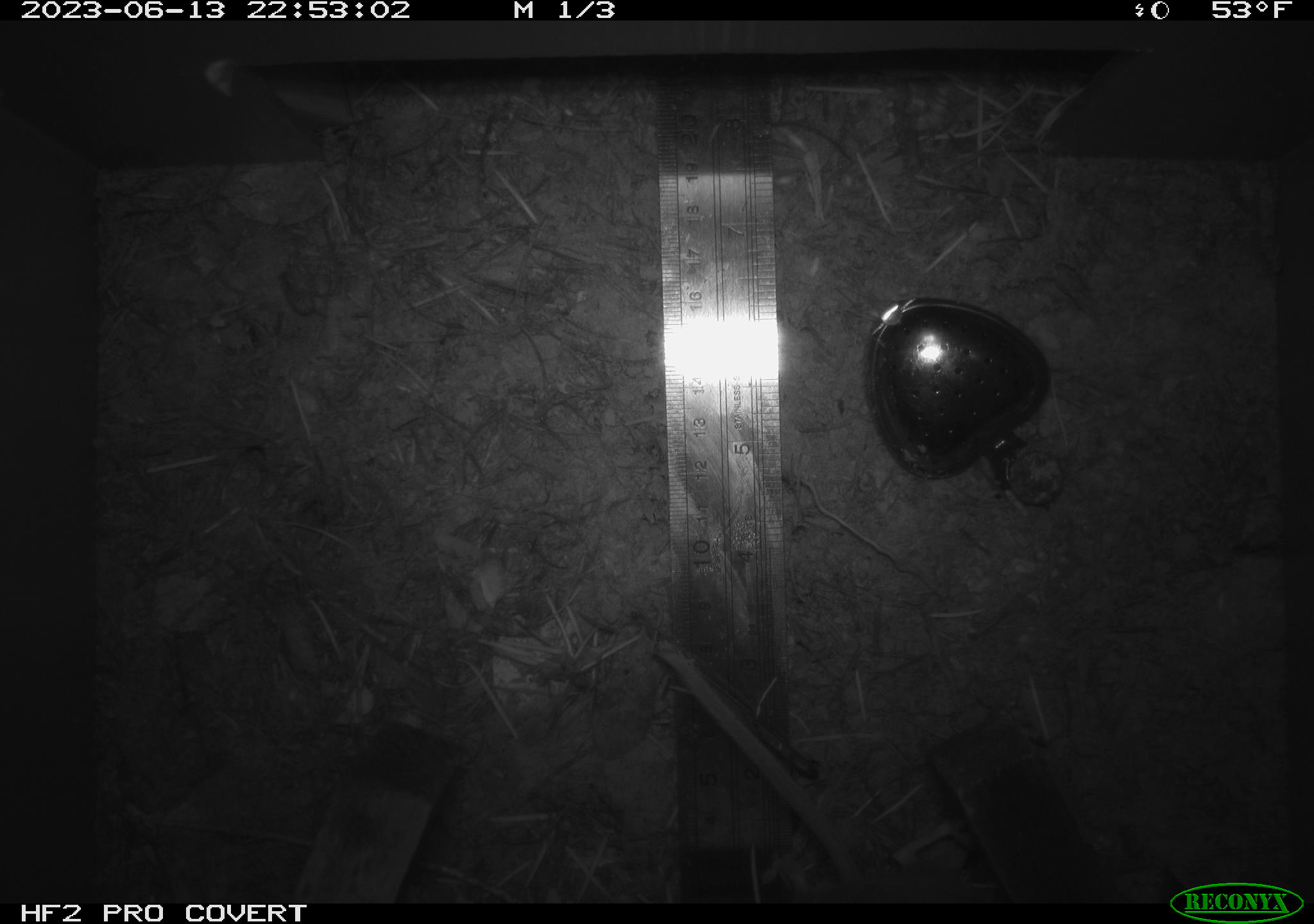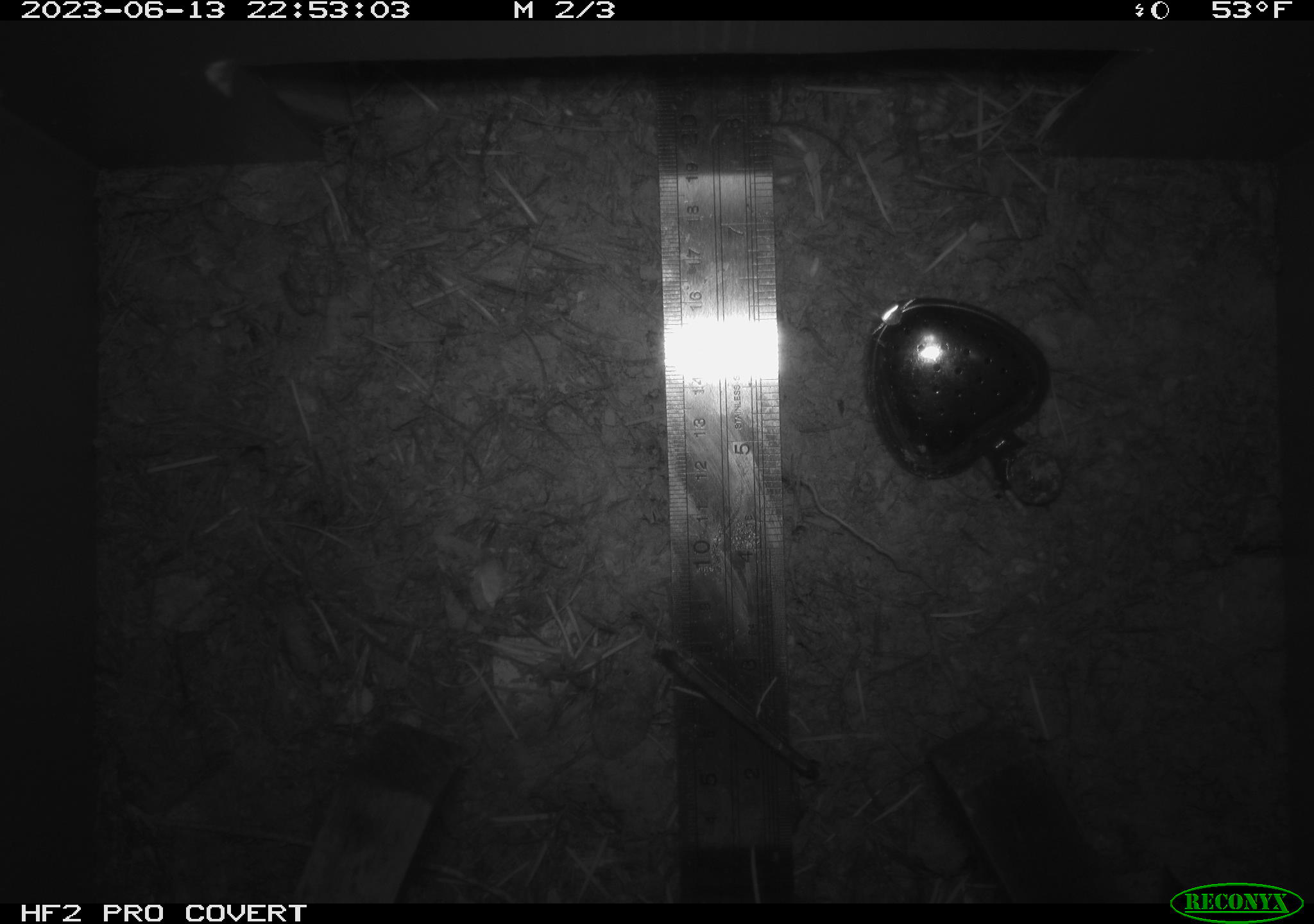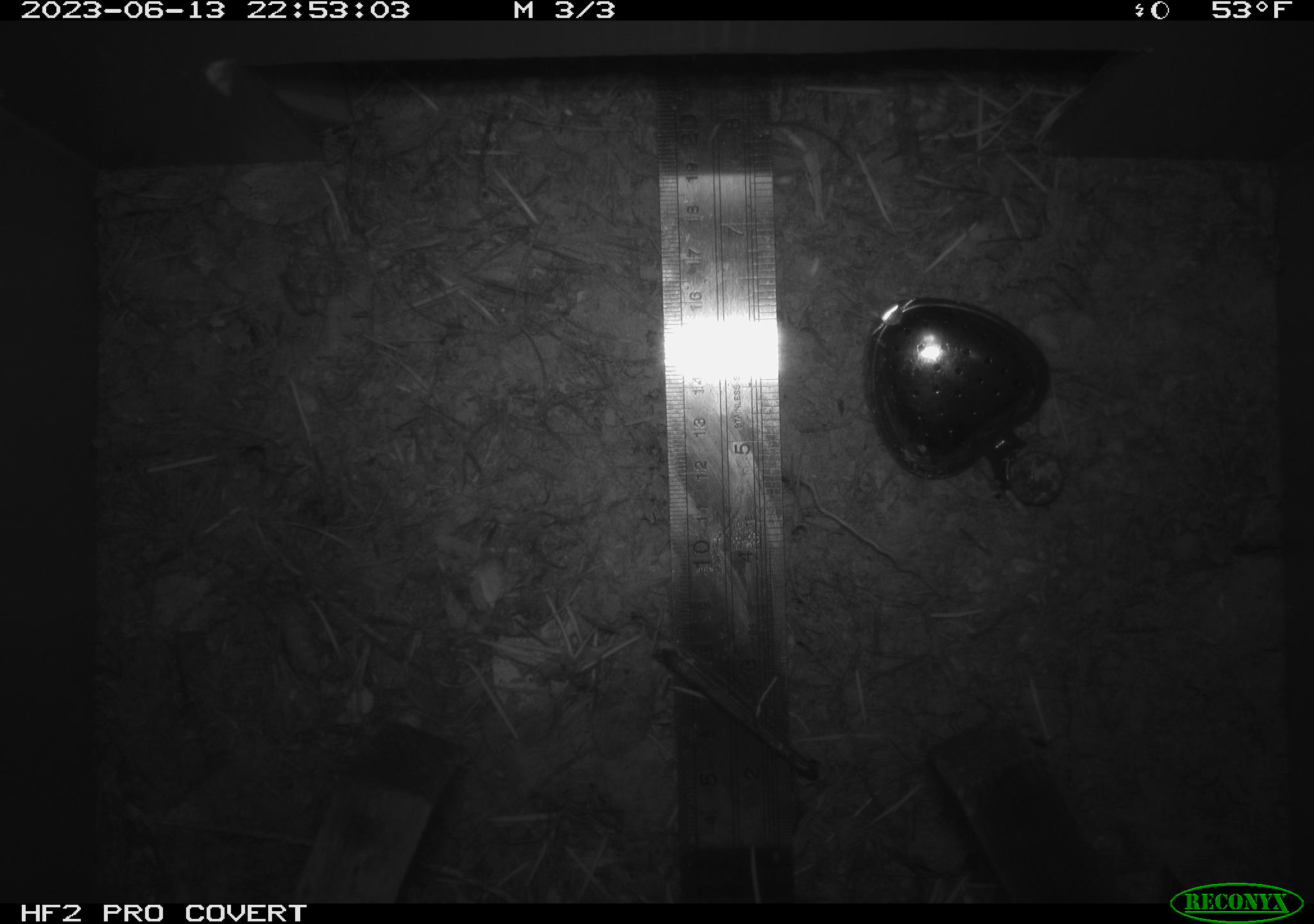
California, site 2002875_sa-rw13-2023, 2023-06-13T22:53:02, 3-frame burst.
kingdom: Animalia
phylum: Chordata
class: Mammalia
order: Rodentia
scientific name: Rodentia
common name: mouse species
Mouse species (Rodentia).